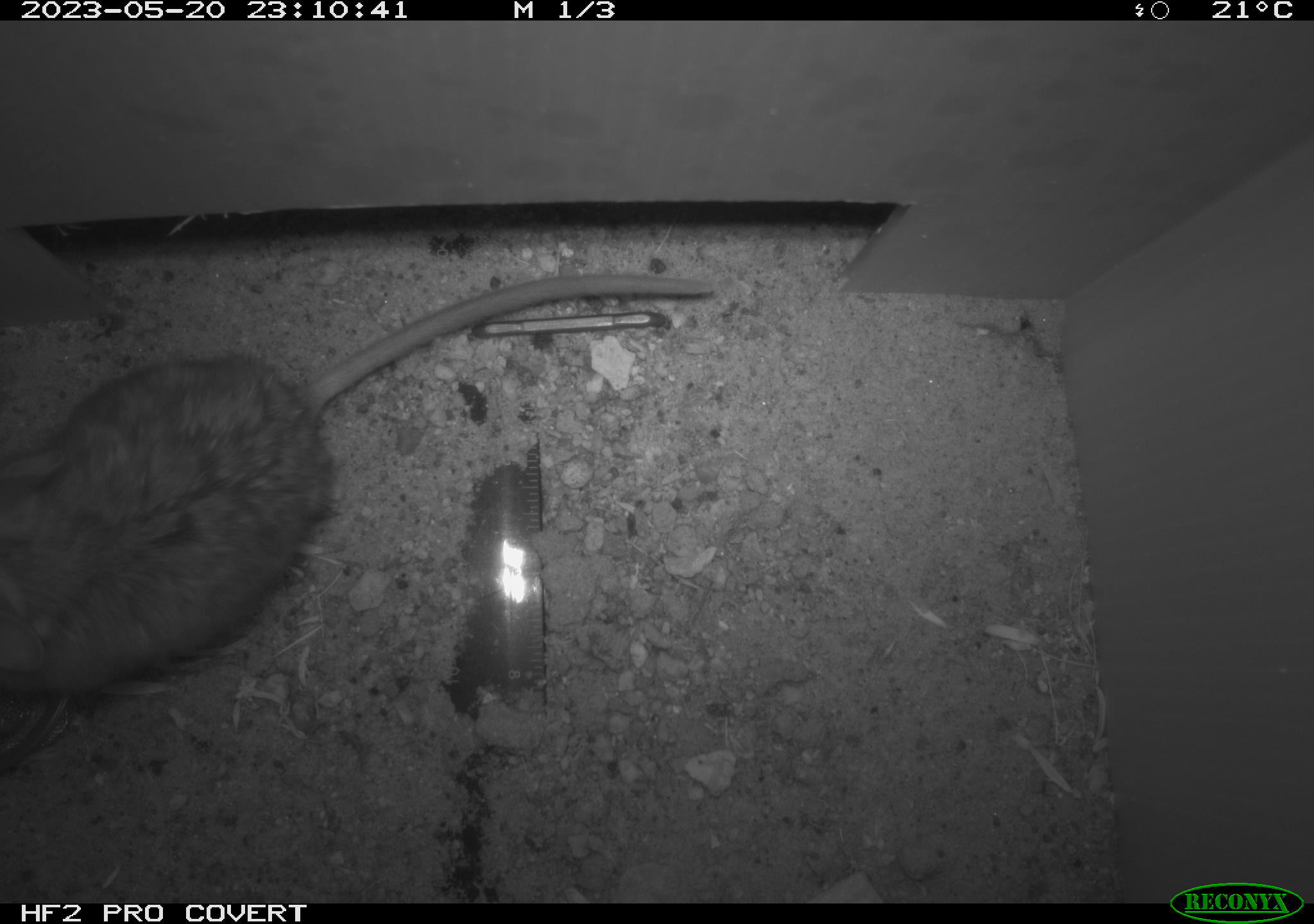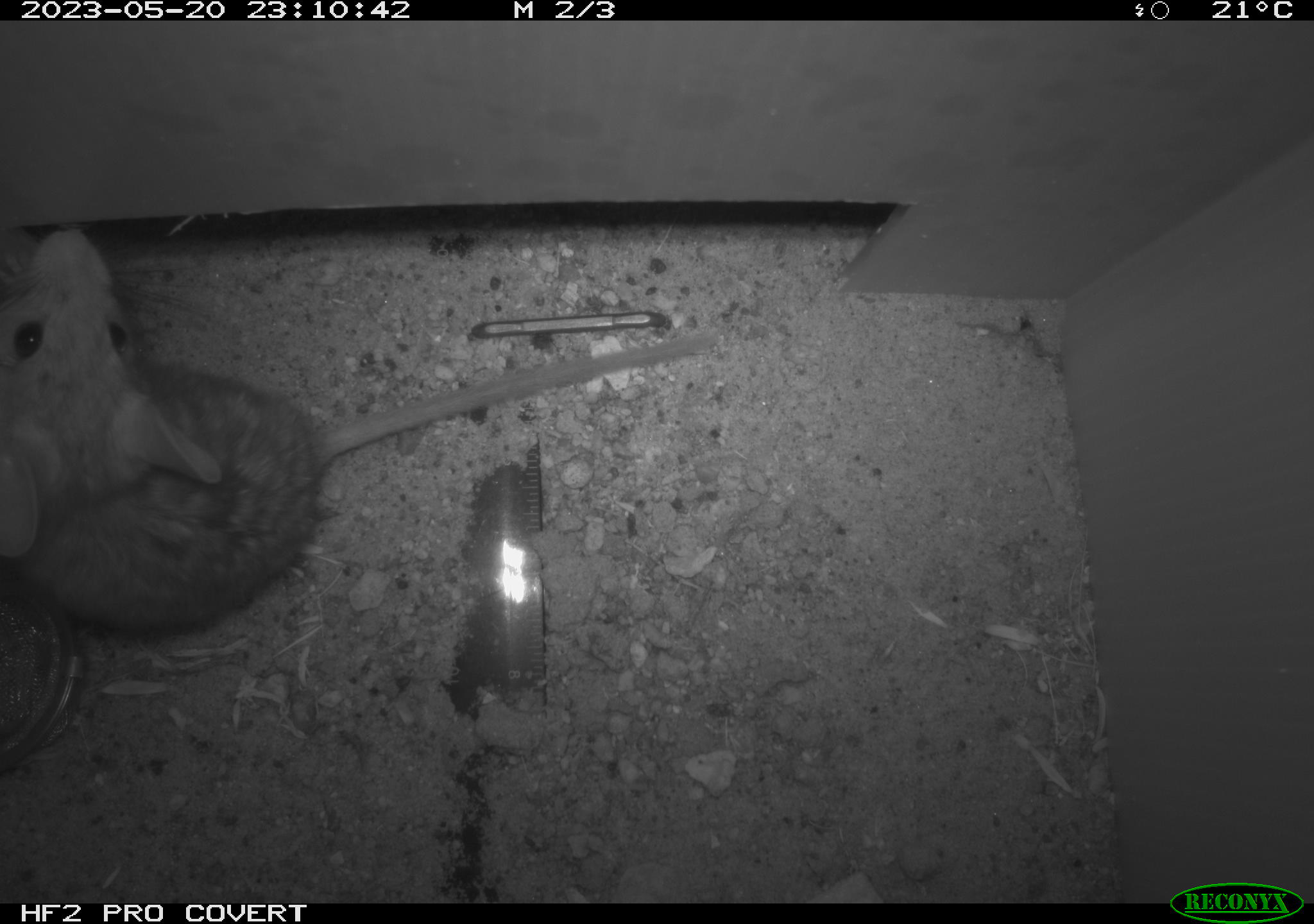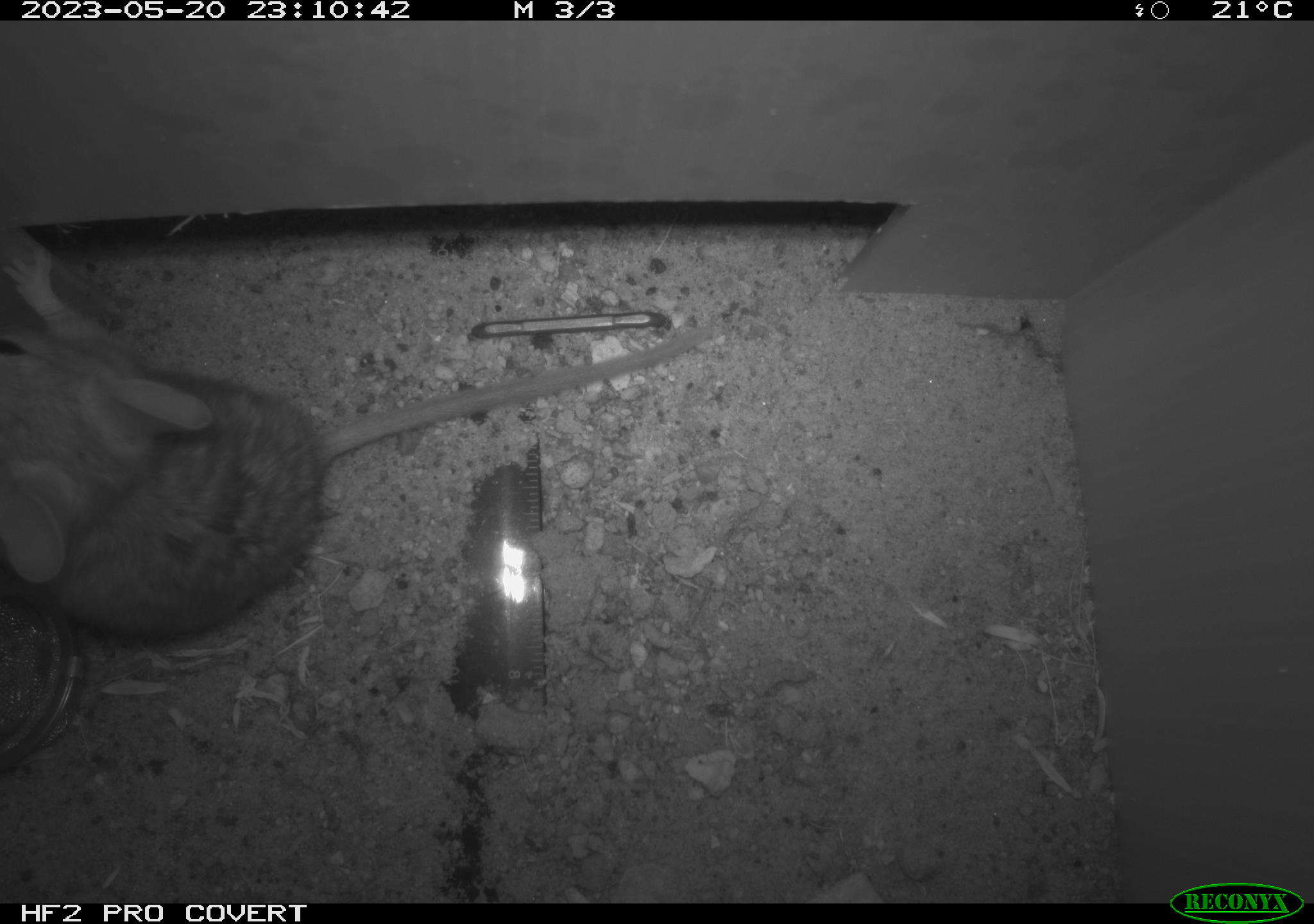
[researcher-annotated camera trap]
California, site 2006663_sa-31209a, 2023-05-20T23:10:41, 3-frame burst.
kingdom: Animalia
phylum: Chordata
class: Mammalia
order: Rodentia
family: Cricetidae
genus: Peromyscus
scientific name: Peromyscus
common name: deer mice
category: peromyscus species